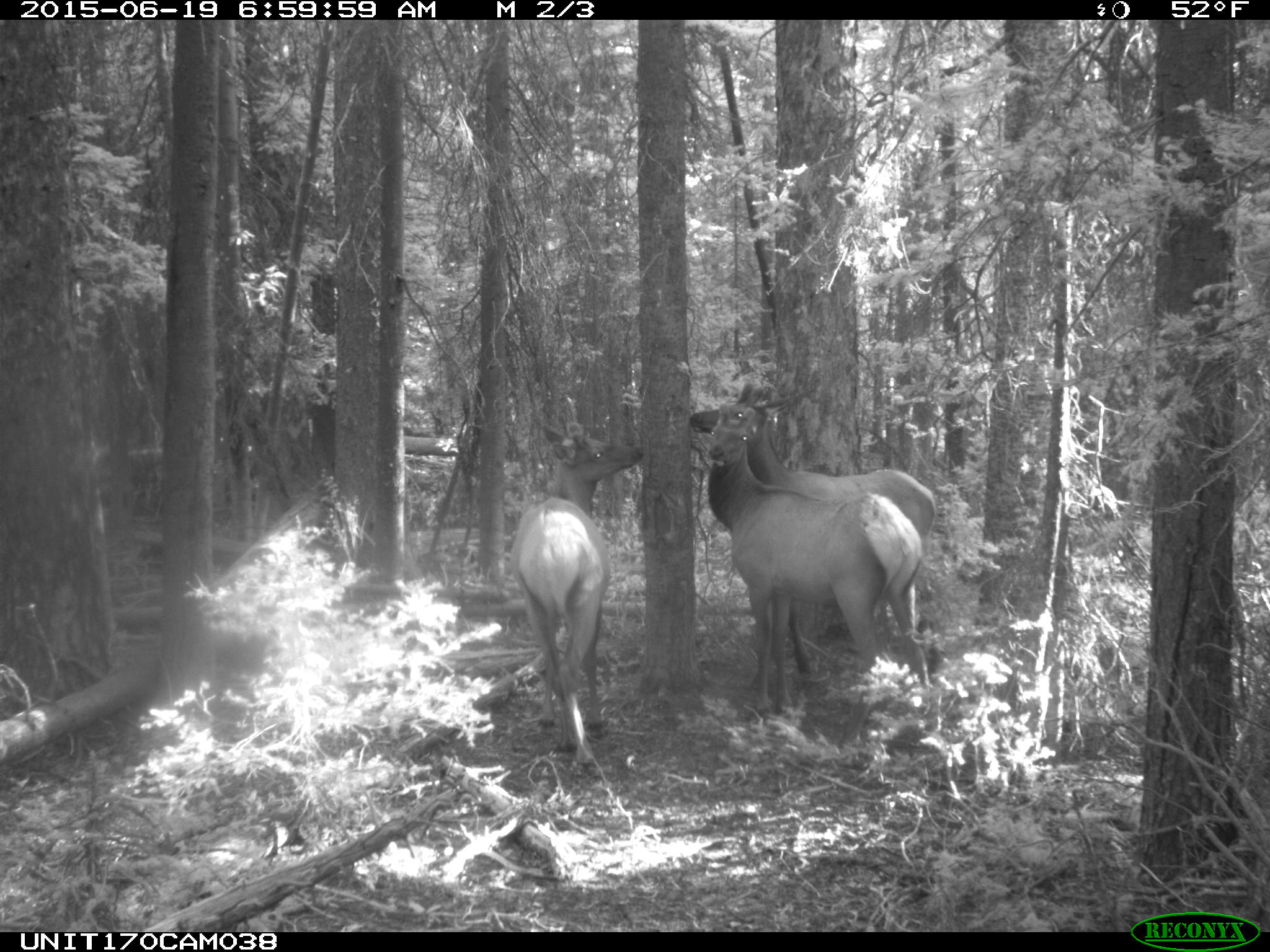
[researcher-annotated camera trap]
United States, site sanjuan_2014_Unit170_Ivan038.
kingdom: Animalia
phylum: Chordata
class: Mammalia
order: Artiodactyla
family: Cervidae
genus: Cervus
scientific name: Cervus elaphus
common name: red deer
Cervus elaphus (red deer).